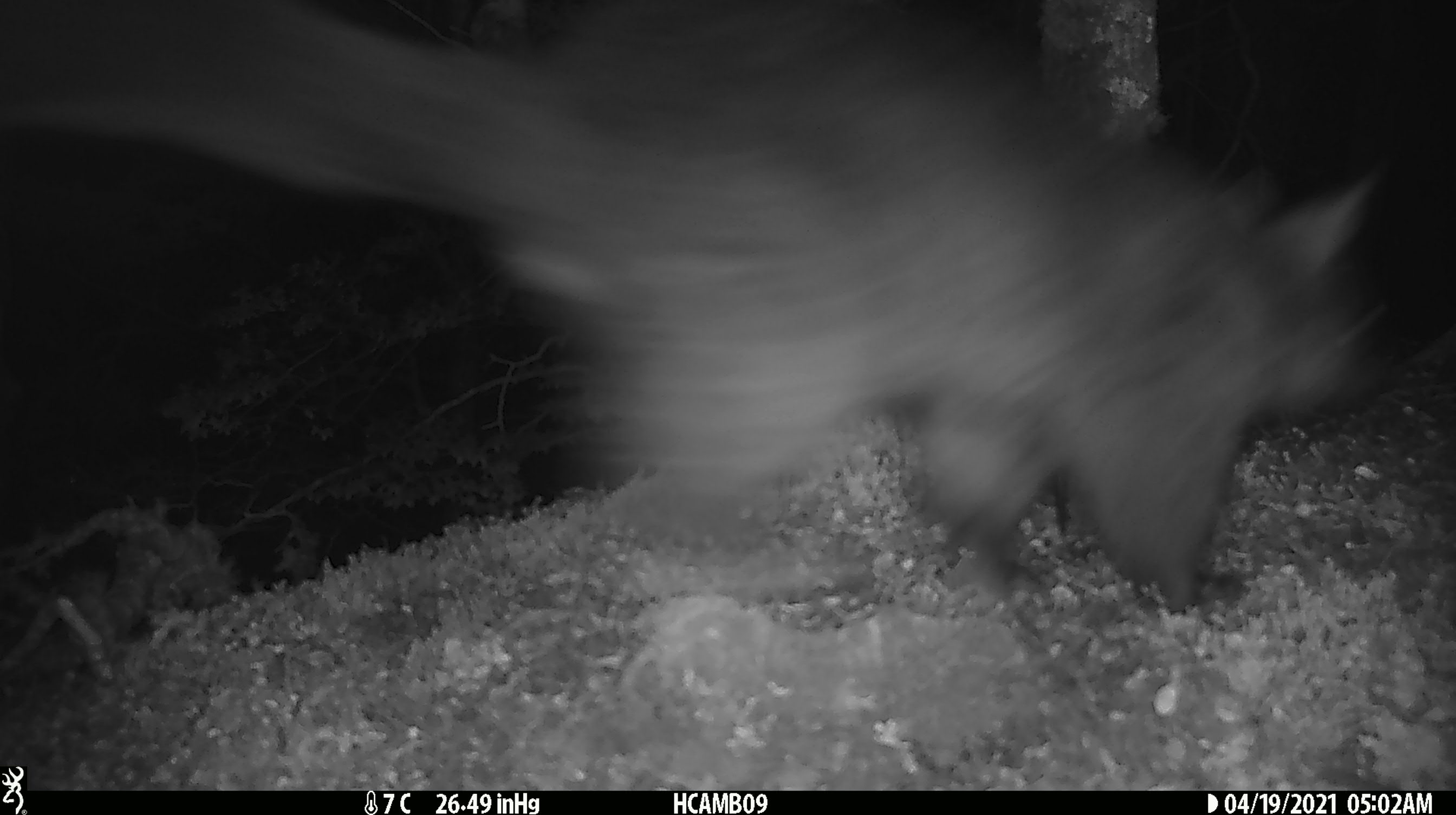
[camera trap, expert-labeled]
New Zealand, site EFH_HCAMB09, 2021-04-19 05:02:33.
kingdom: Animalia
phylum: Chordata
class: Mammalia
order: Diprotodontia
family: Phalangeridae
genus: Trichosurus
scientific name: Trichosurus vulpecula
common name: common brushtail possum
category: possum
Possum (common brushtail possum) (Trichosurus vulpecula).